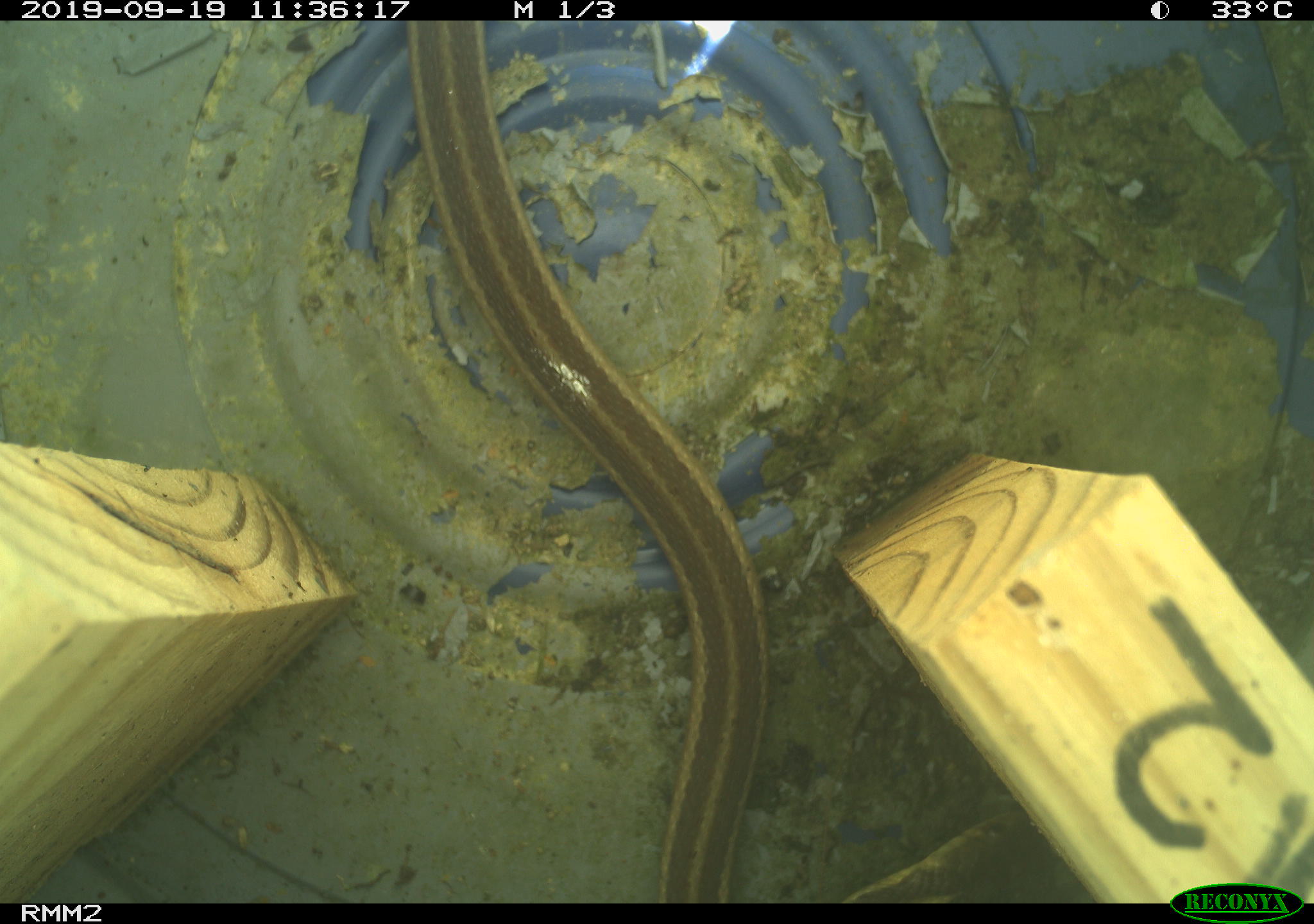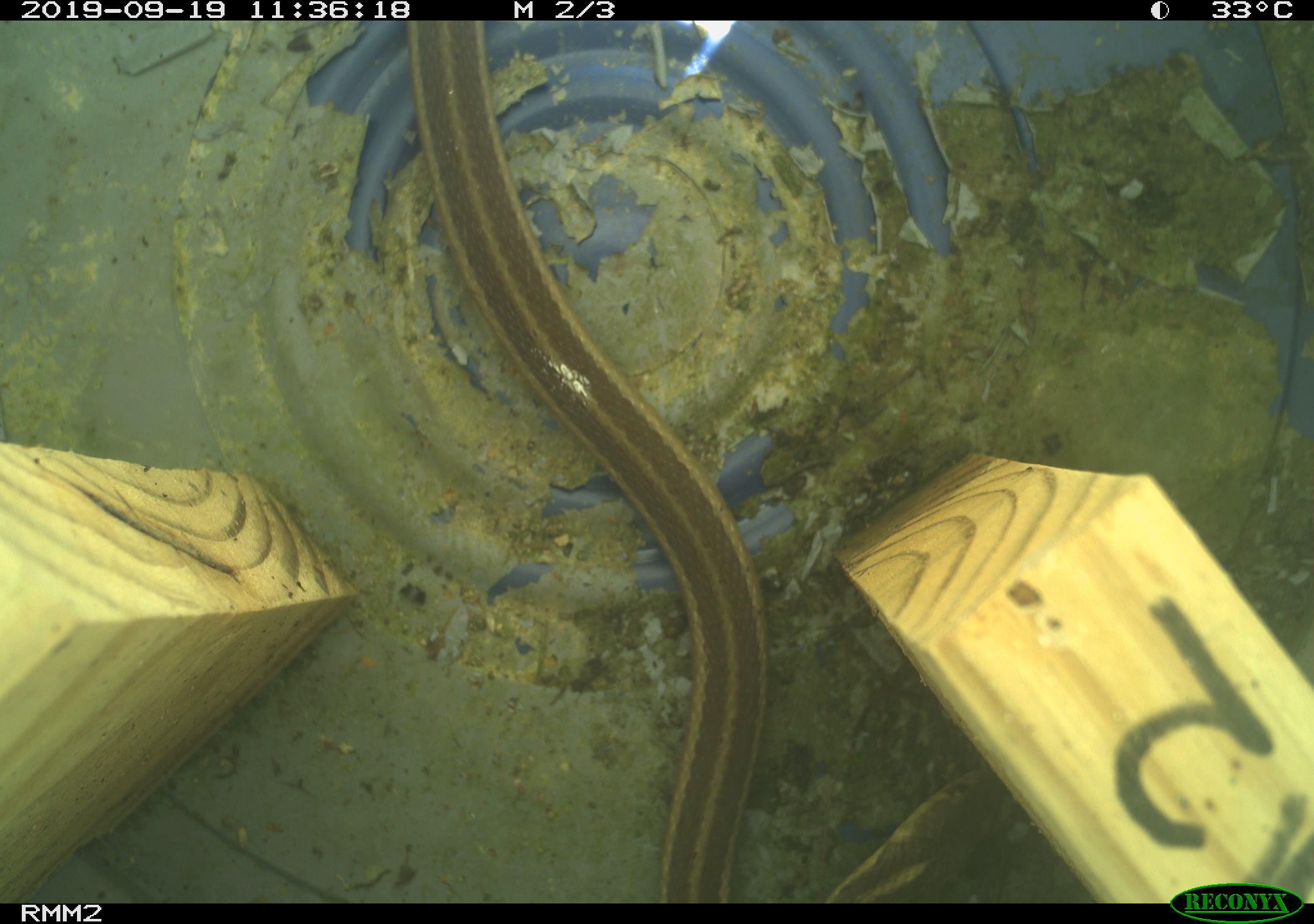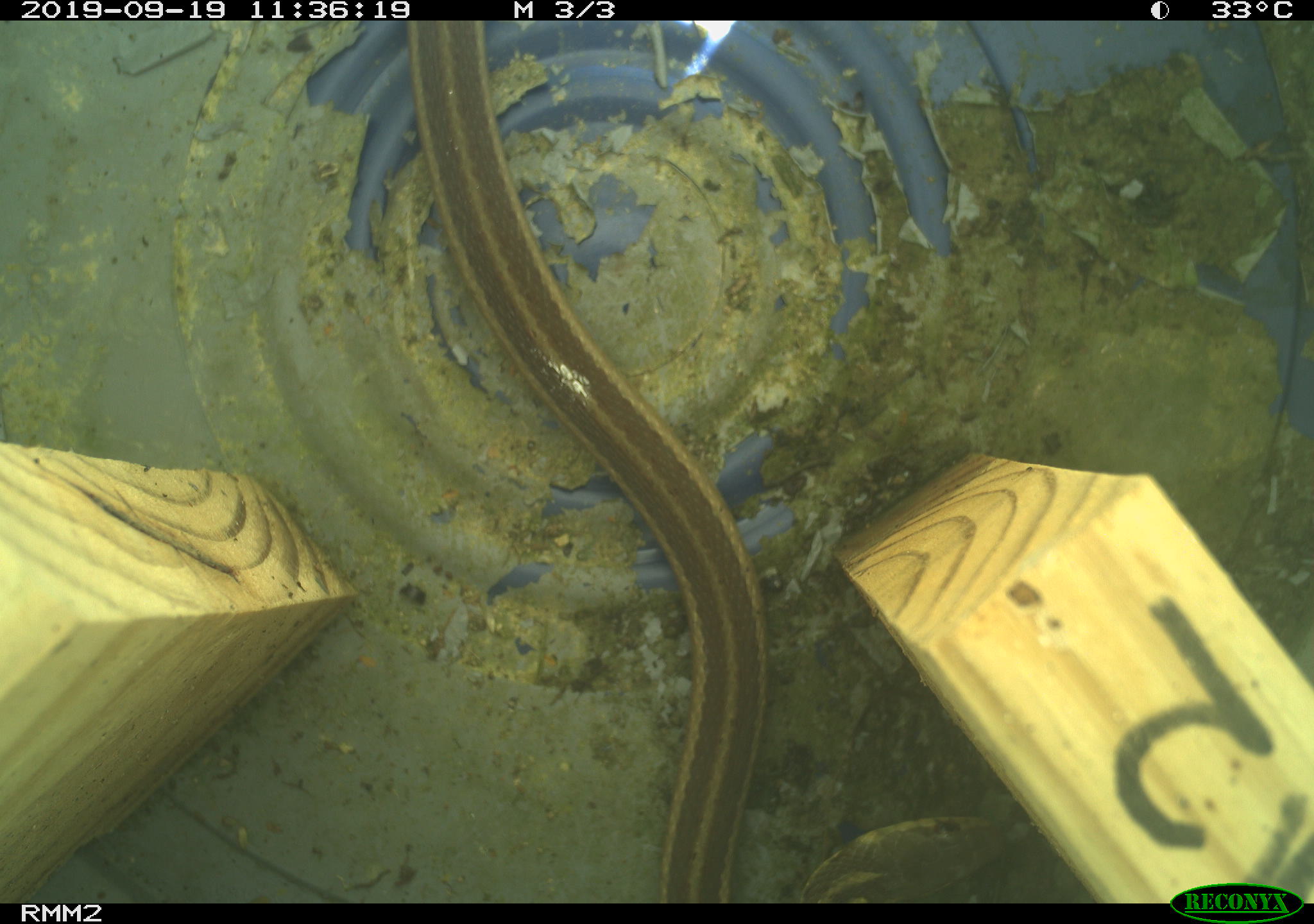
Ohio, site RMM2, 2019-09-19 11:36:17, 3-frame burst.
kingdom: Animalia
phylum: Chordata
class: Reptilia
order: Squamata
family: Colubridae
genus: Thamnophis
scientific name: Thamnophis sirtalis sirtalis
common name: eastern gartersnake